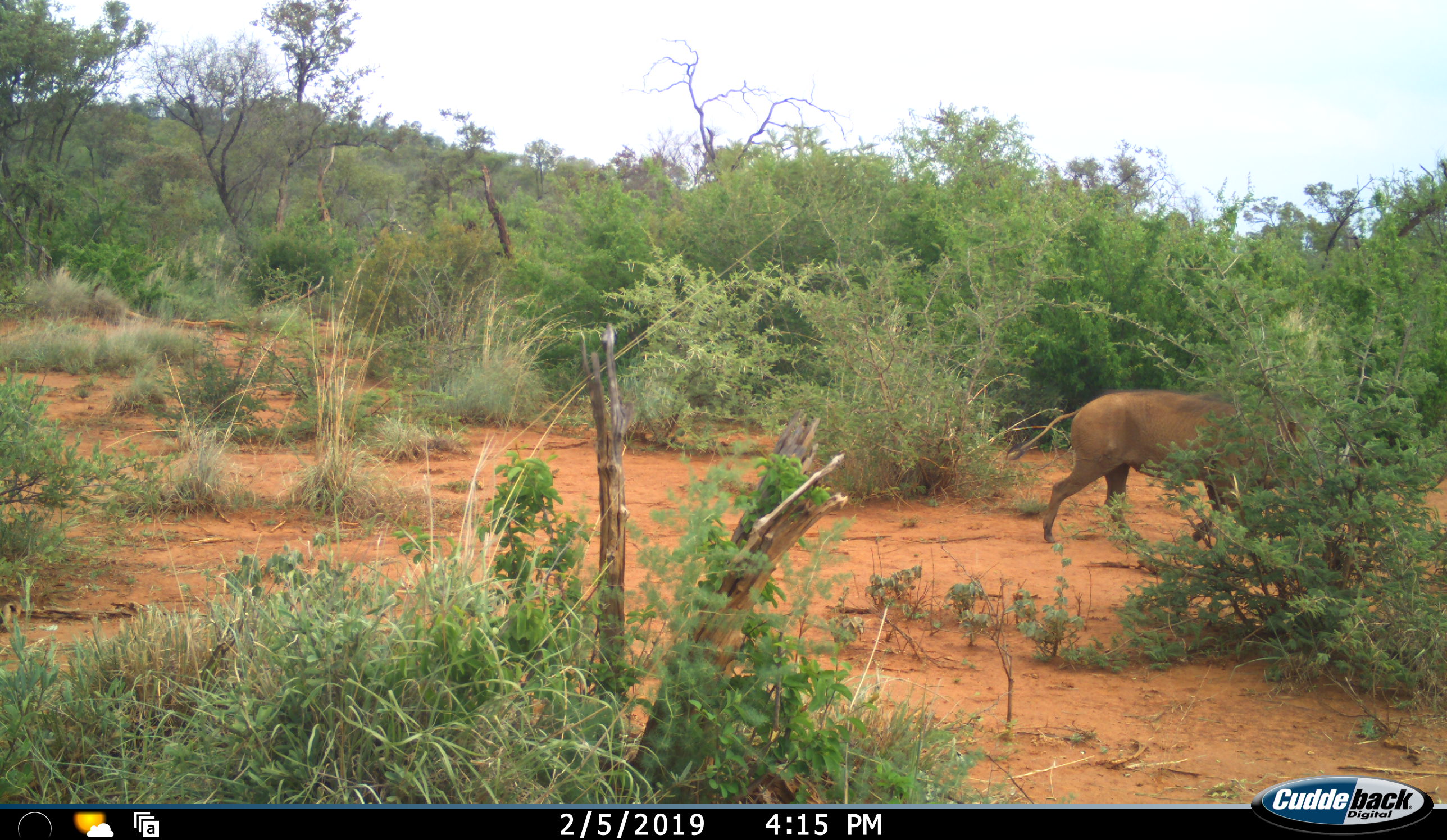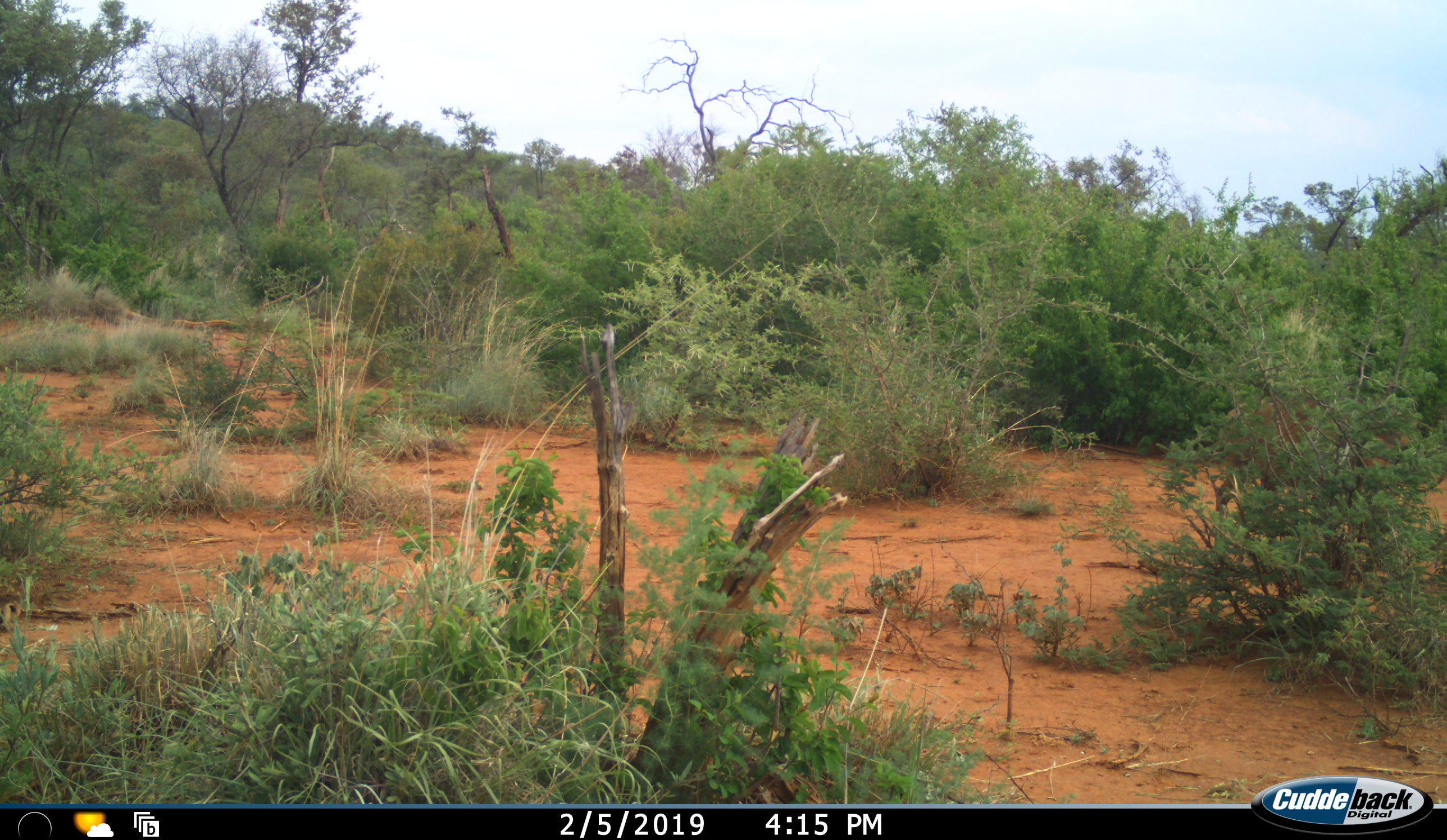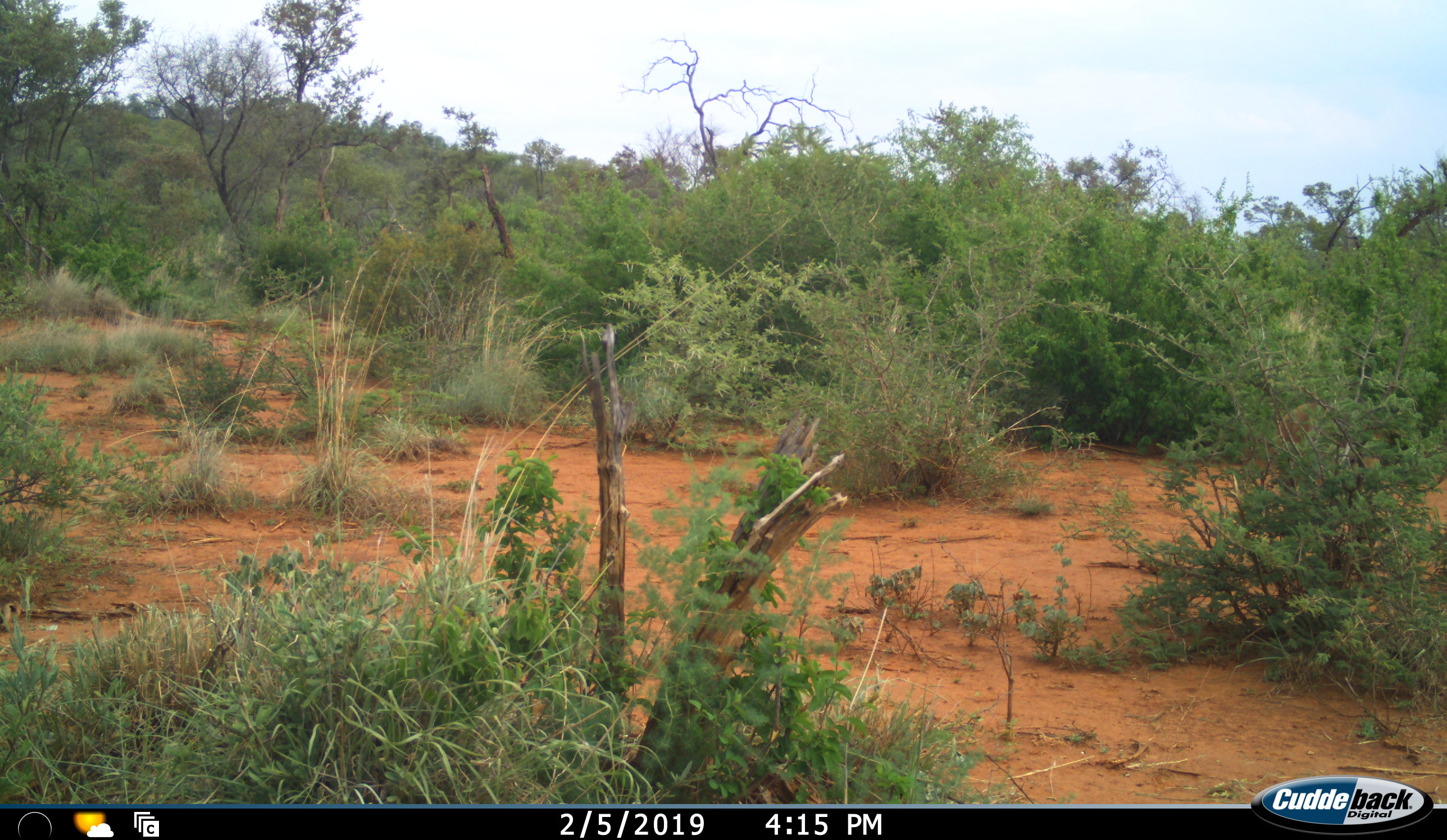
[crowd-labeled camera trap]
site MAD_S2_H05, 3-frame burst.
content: unidentified animal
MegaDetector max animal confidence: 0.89